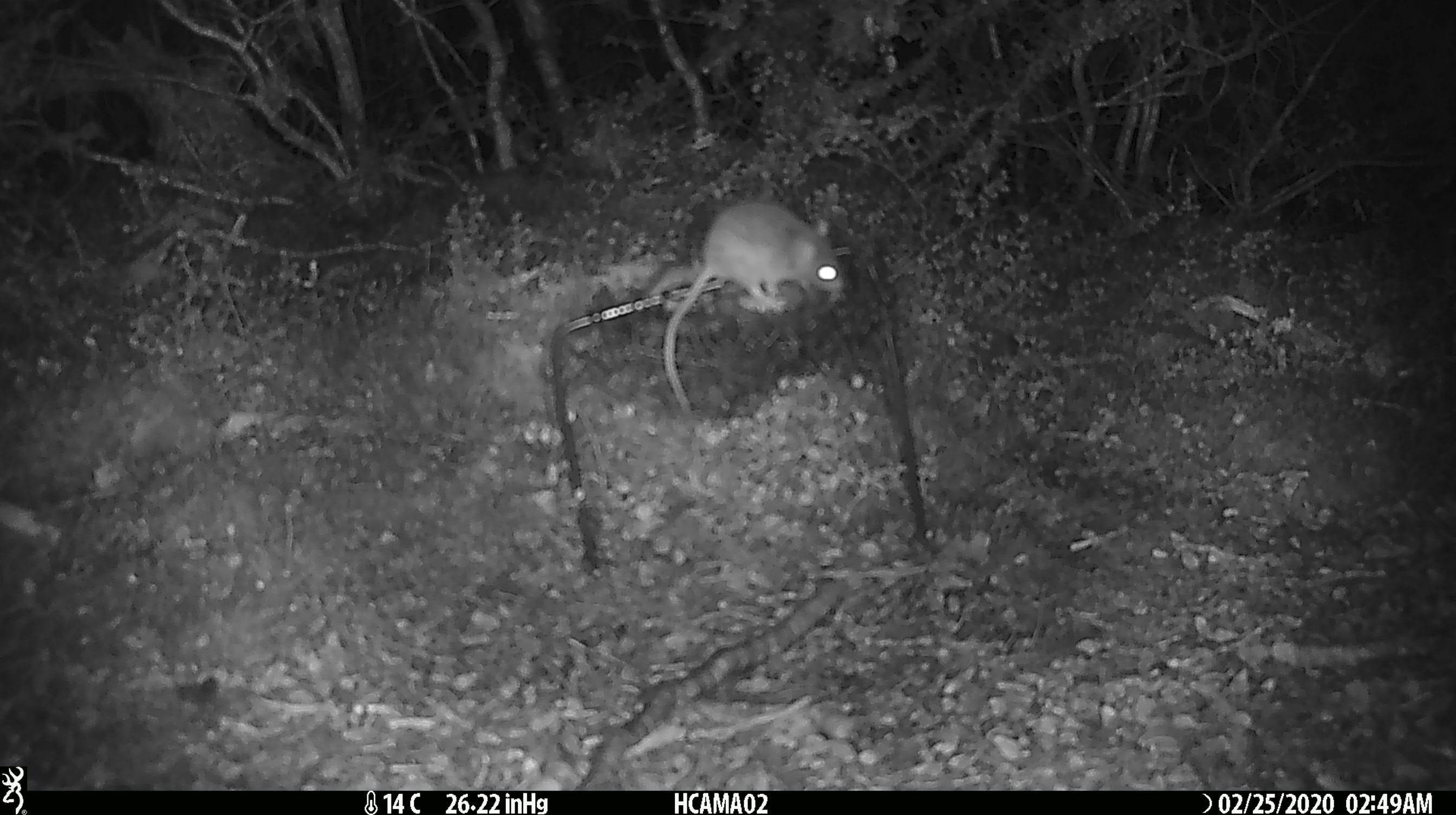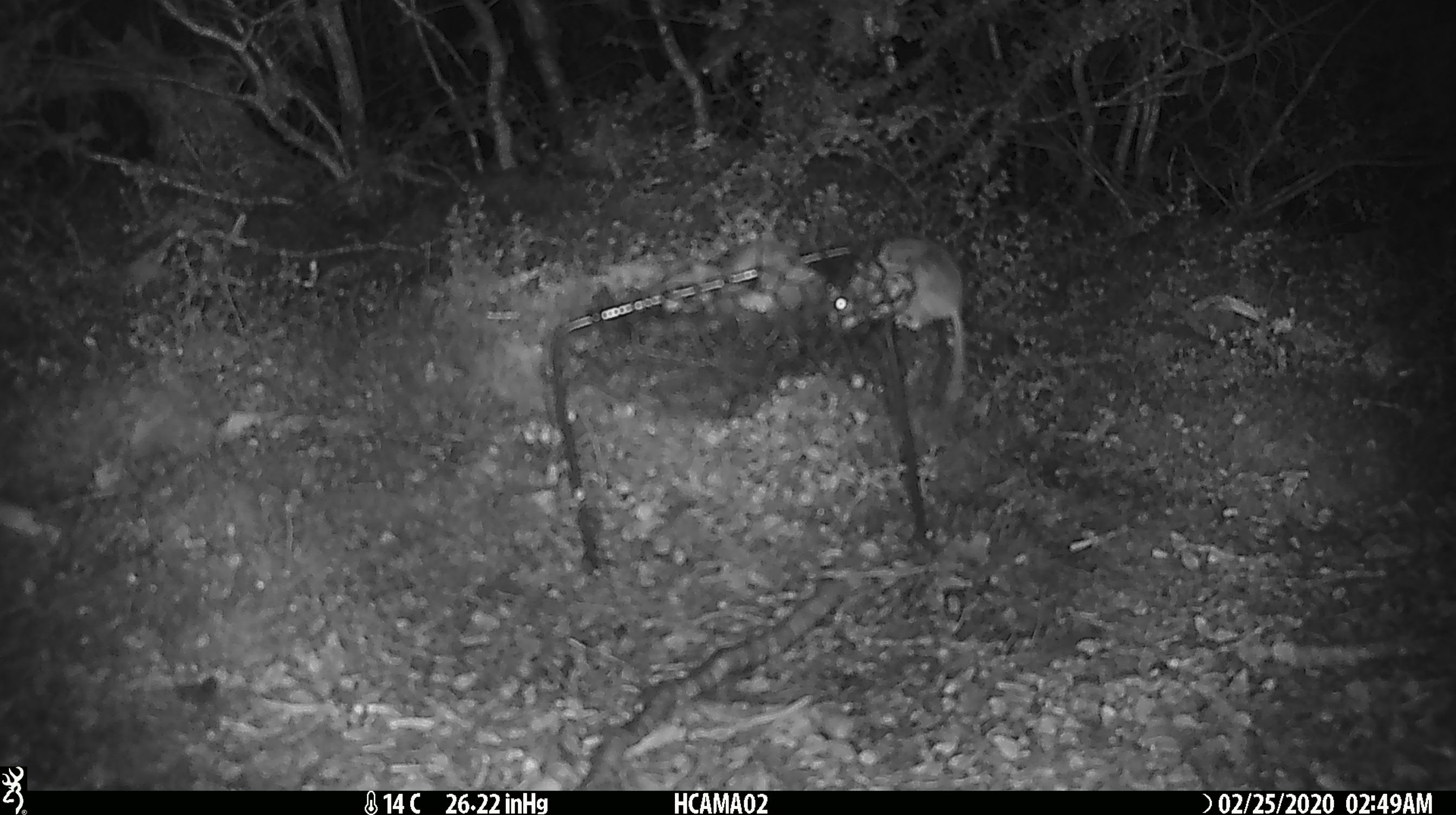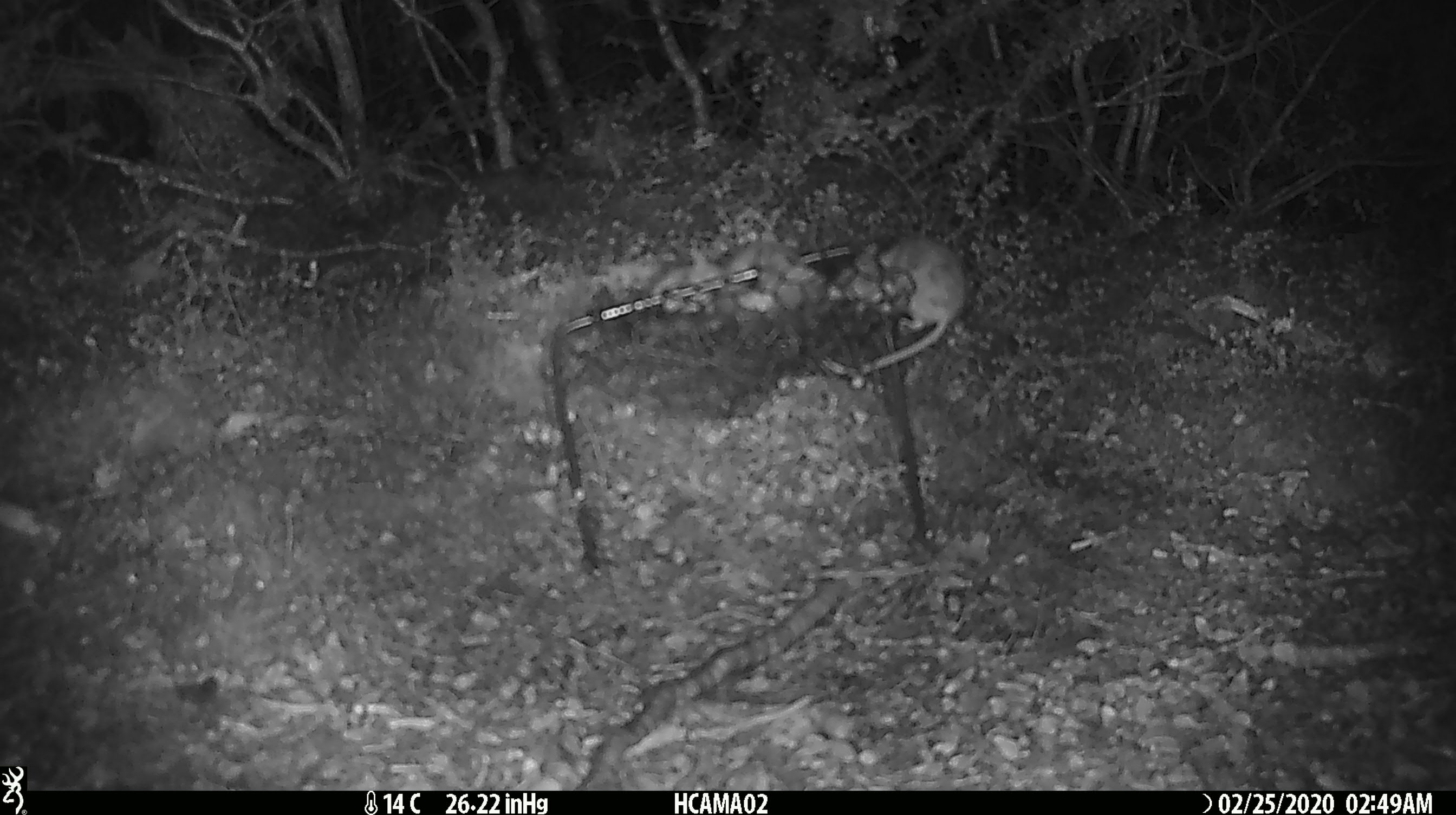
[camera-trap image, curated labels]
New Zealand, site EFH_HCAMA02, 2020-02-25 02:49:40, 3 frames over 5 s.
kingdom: Animalia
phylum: Chordata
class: Mammalia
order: Rodentia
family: Muridae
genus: Mus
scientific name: Mus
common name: mouse